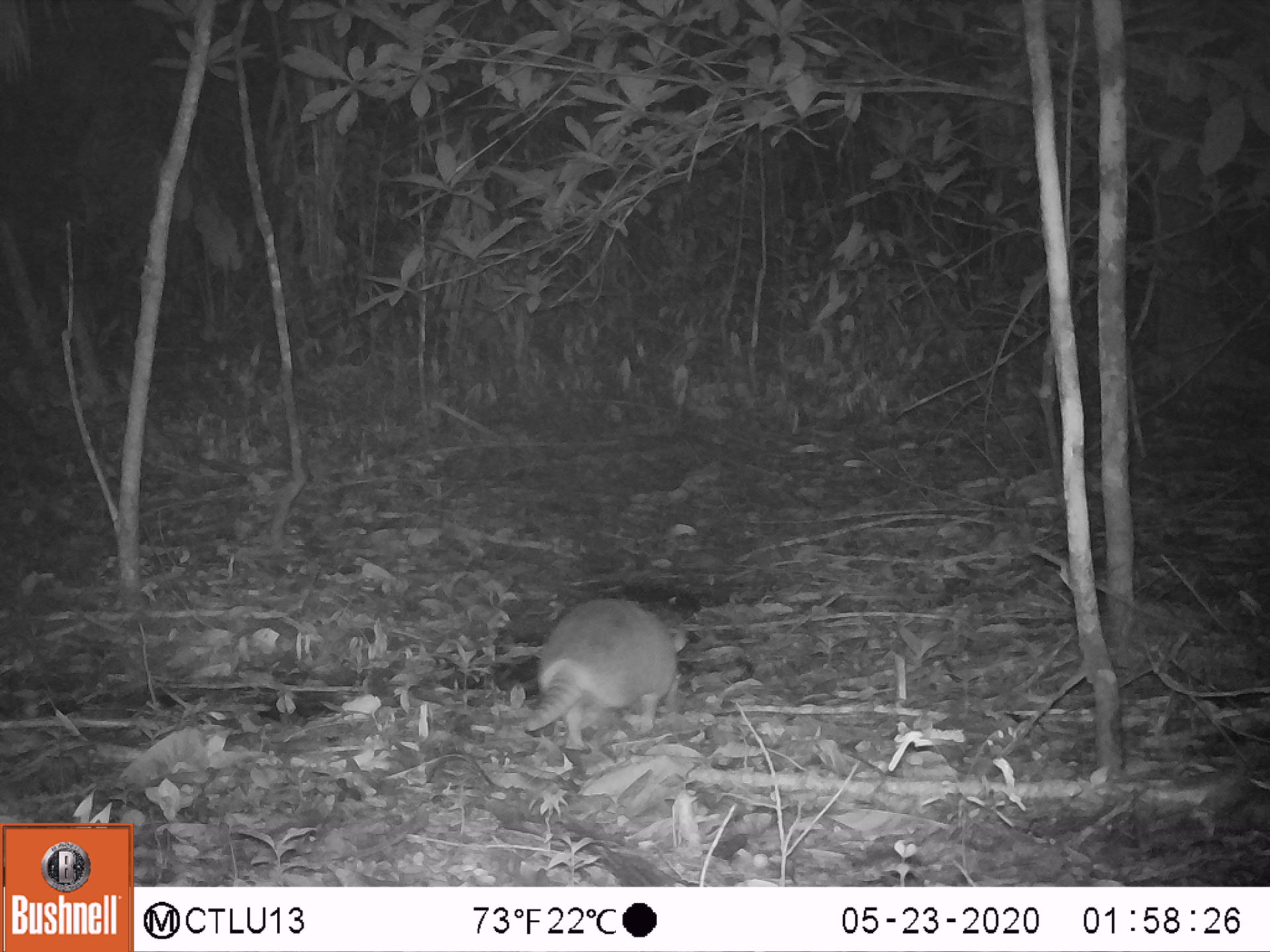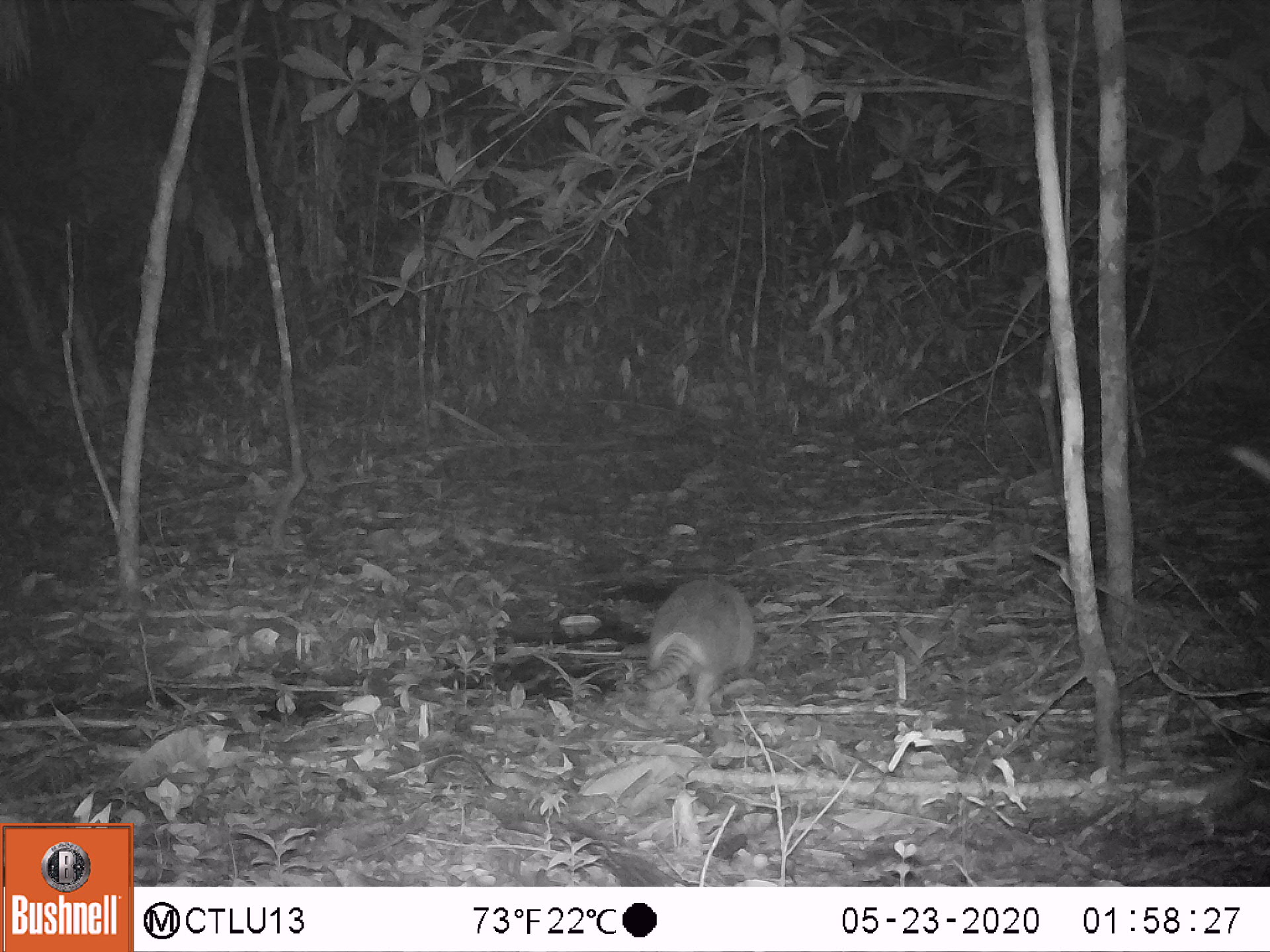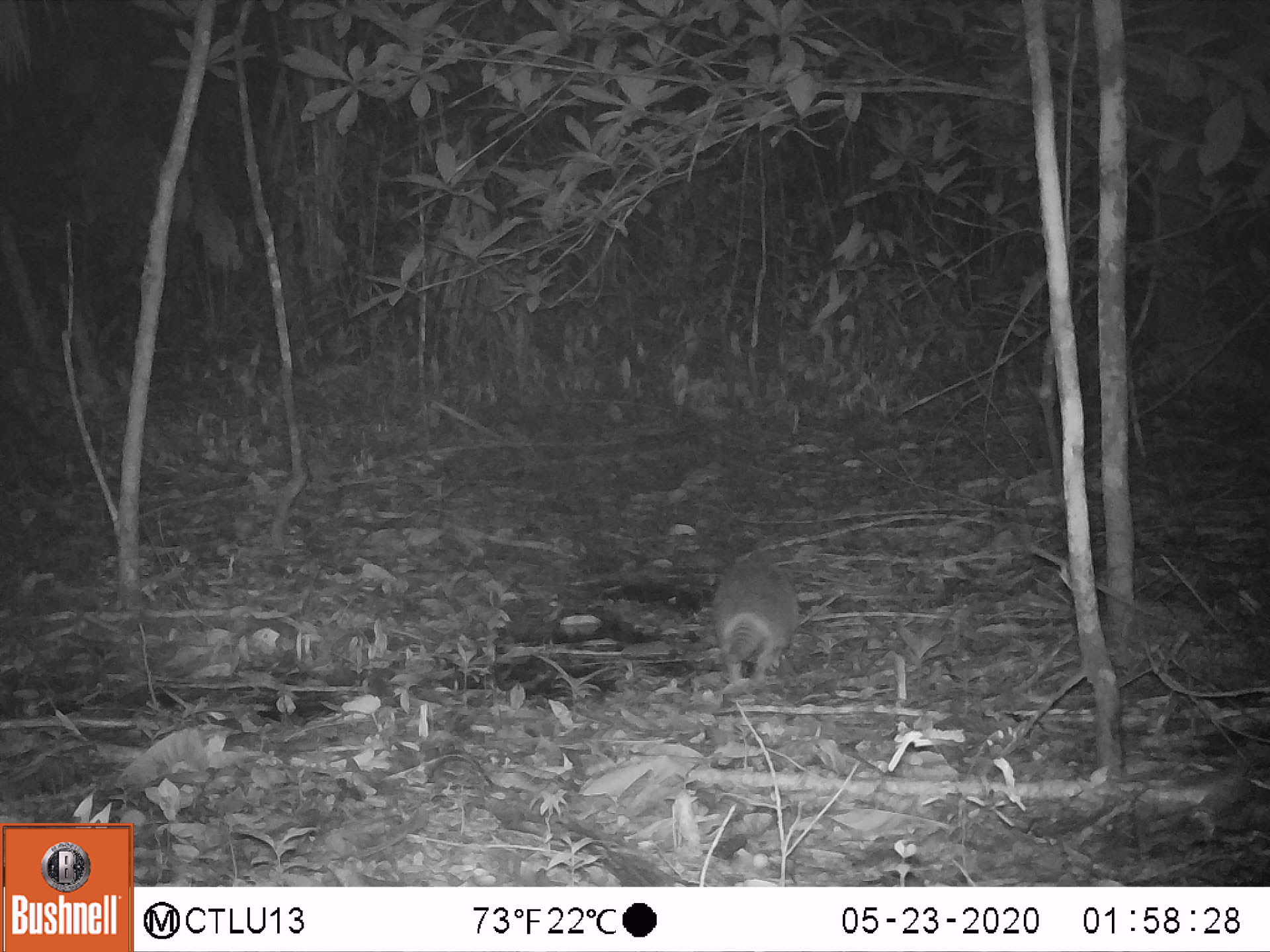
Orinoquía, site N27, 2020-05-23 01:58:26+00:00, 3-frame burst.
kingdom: Animalia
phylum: Chordata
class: Mammalia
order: Cingulata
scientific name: Cingulata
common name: armadillo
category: unknown armadillo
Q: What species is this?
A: Unknown armadillo (armadillo) (Cingulata).